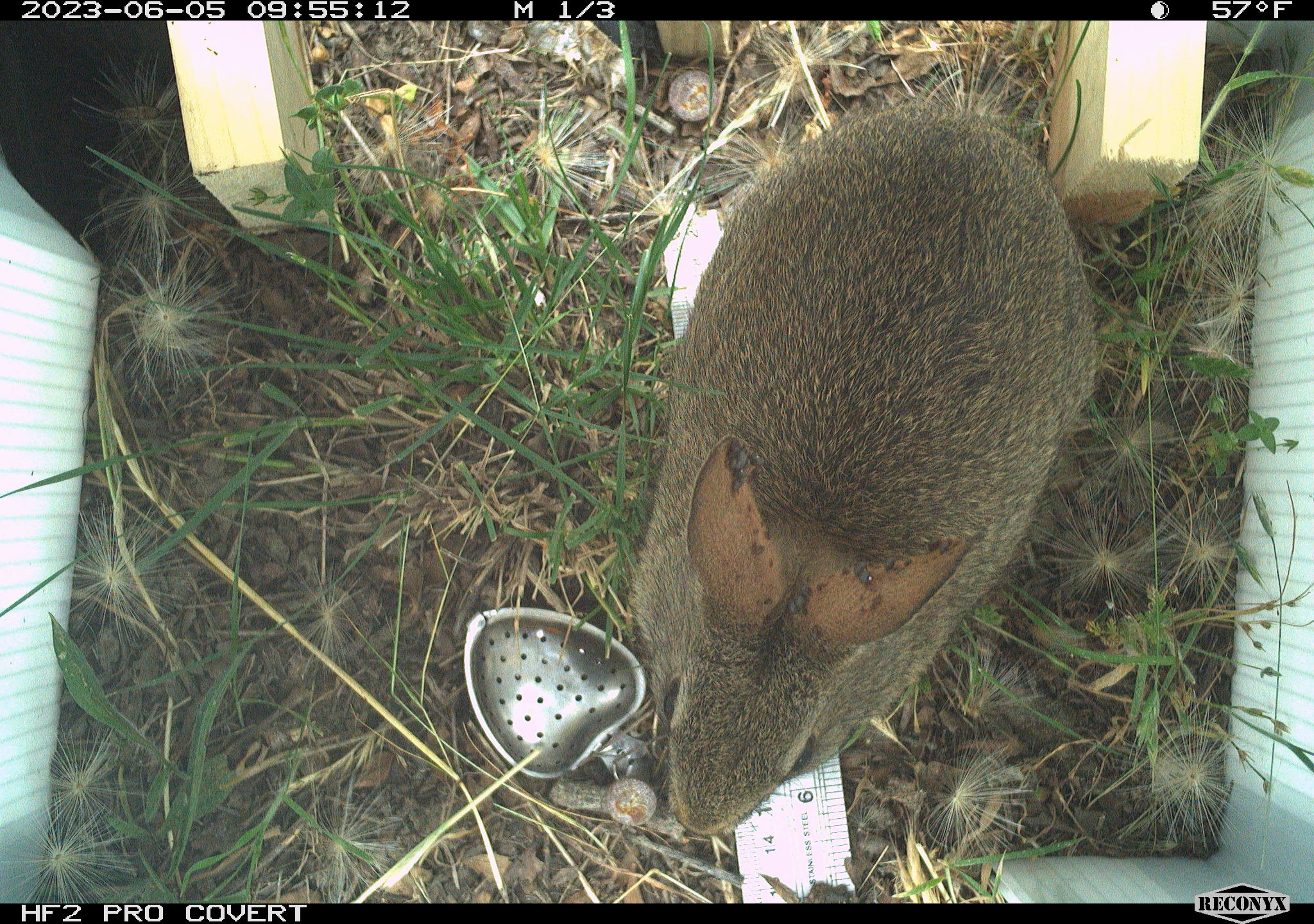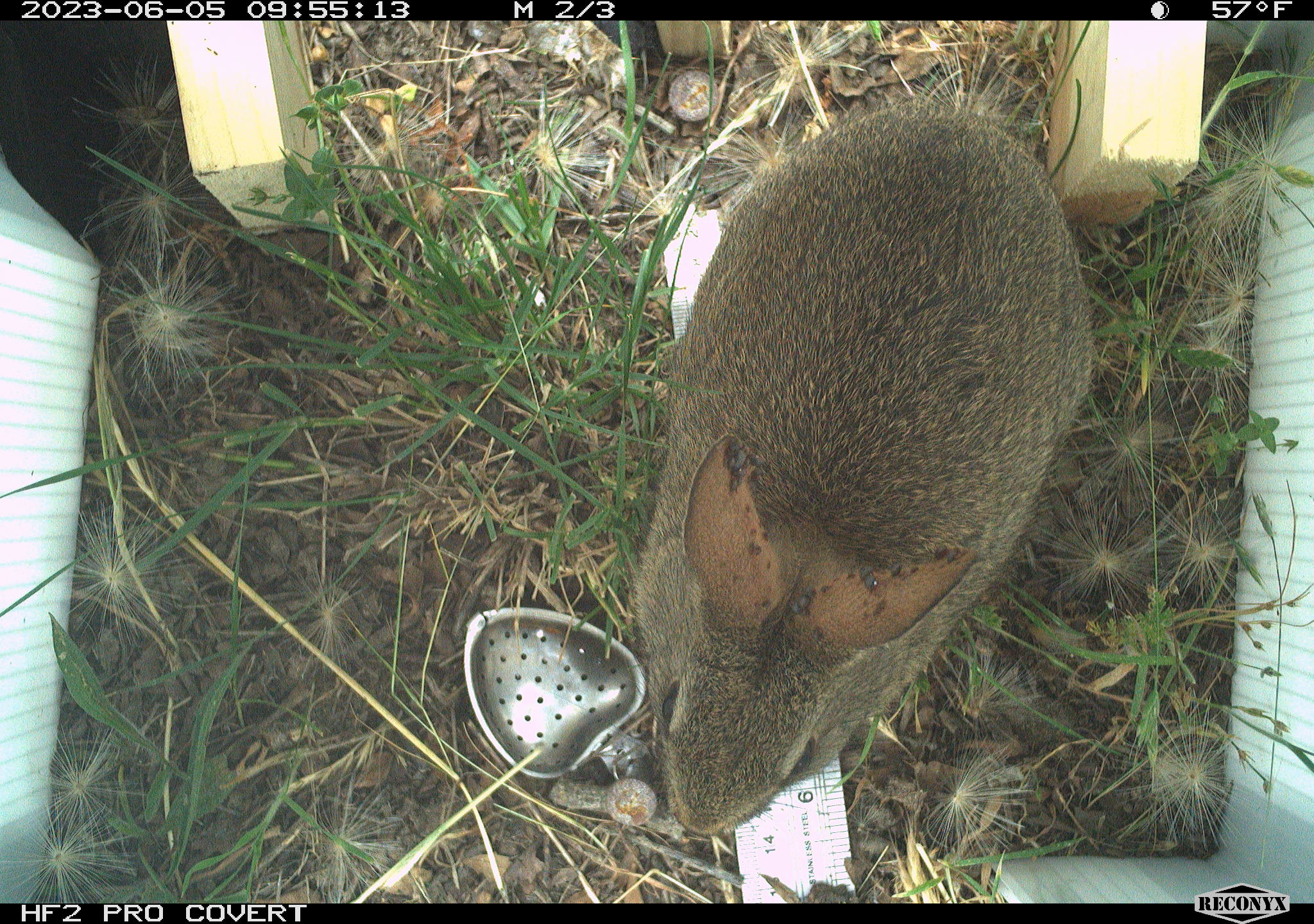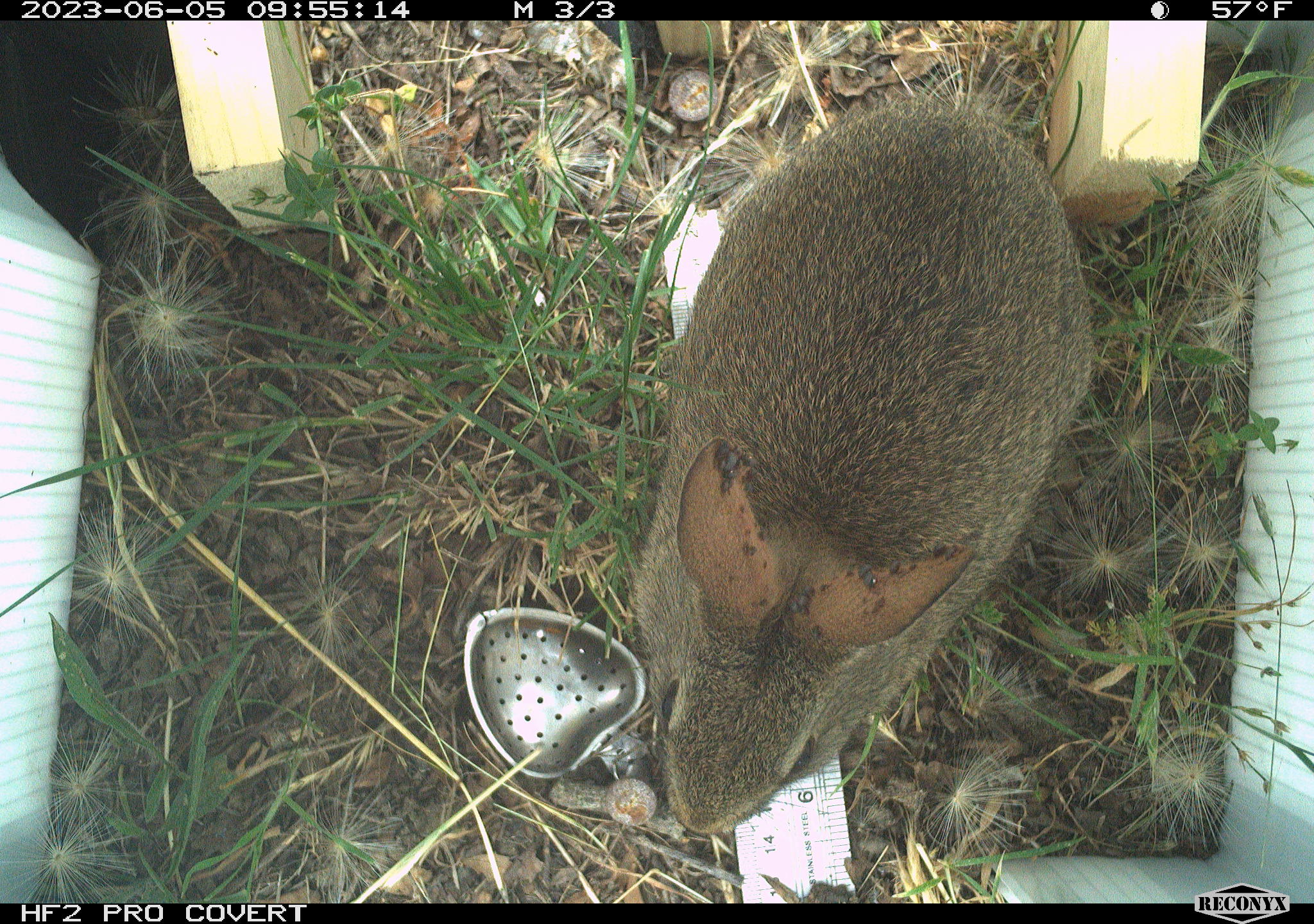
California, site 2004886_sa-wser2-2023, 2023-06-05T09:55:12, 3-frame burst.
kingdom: Animalia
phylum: Chordata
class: Mammalia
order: Lagomorpha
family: Leporidae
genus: Sylvilagus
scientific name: Sylvilagus bachmani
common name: brush rabbit